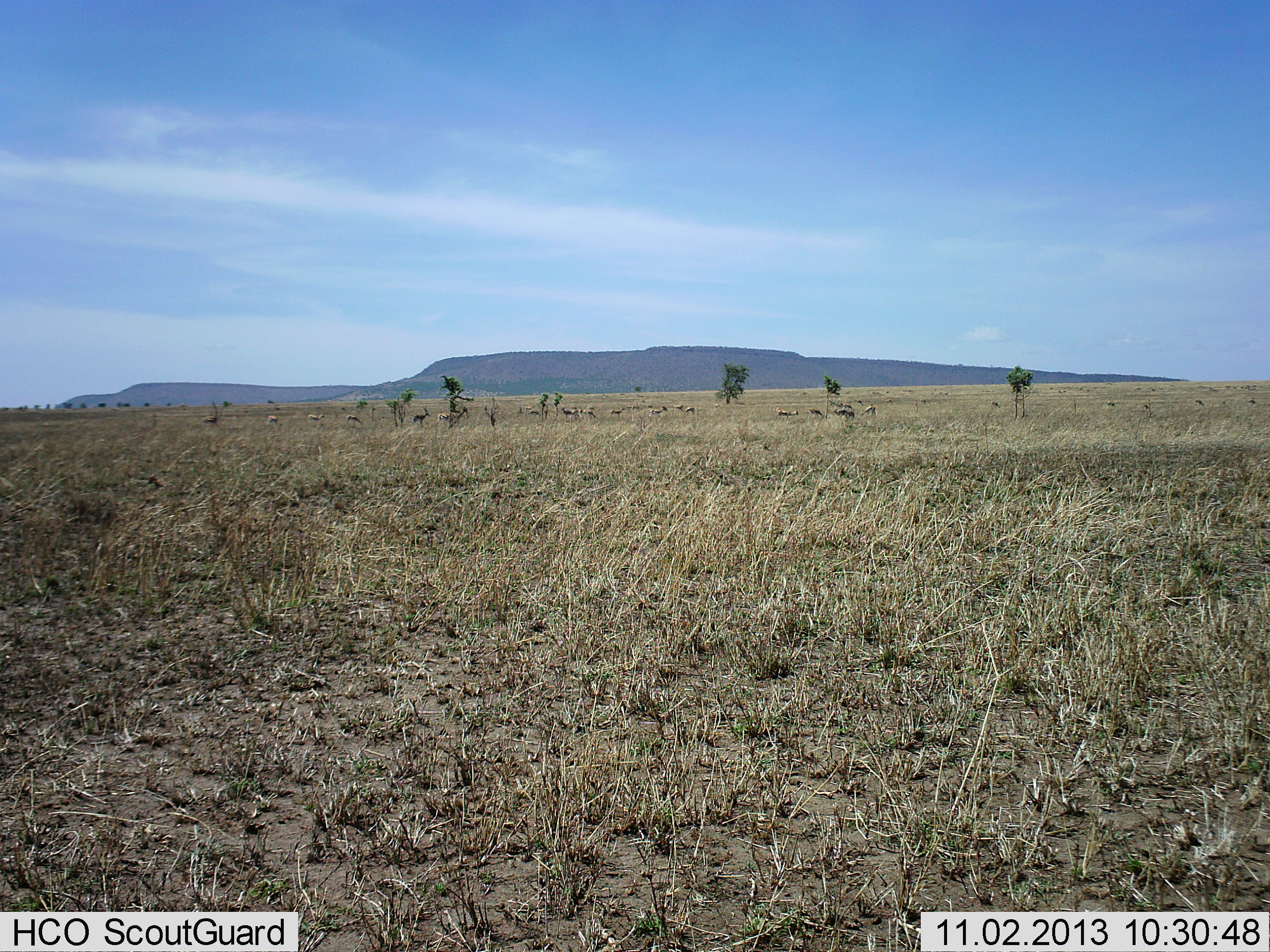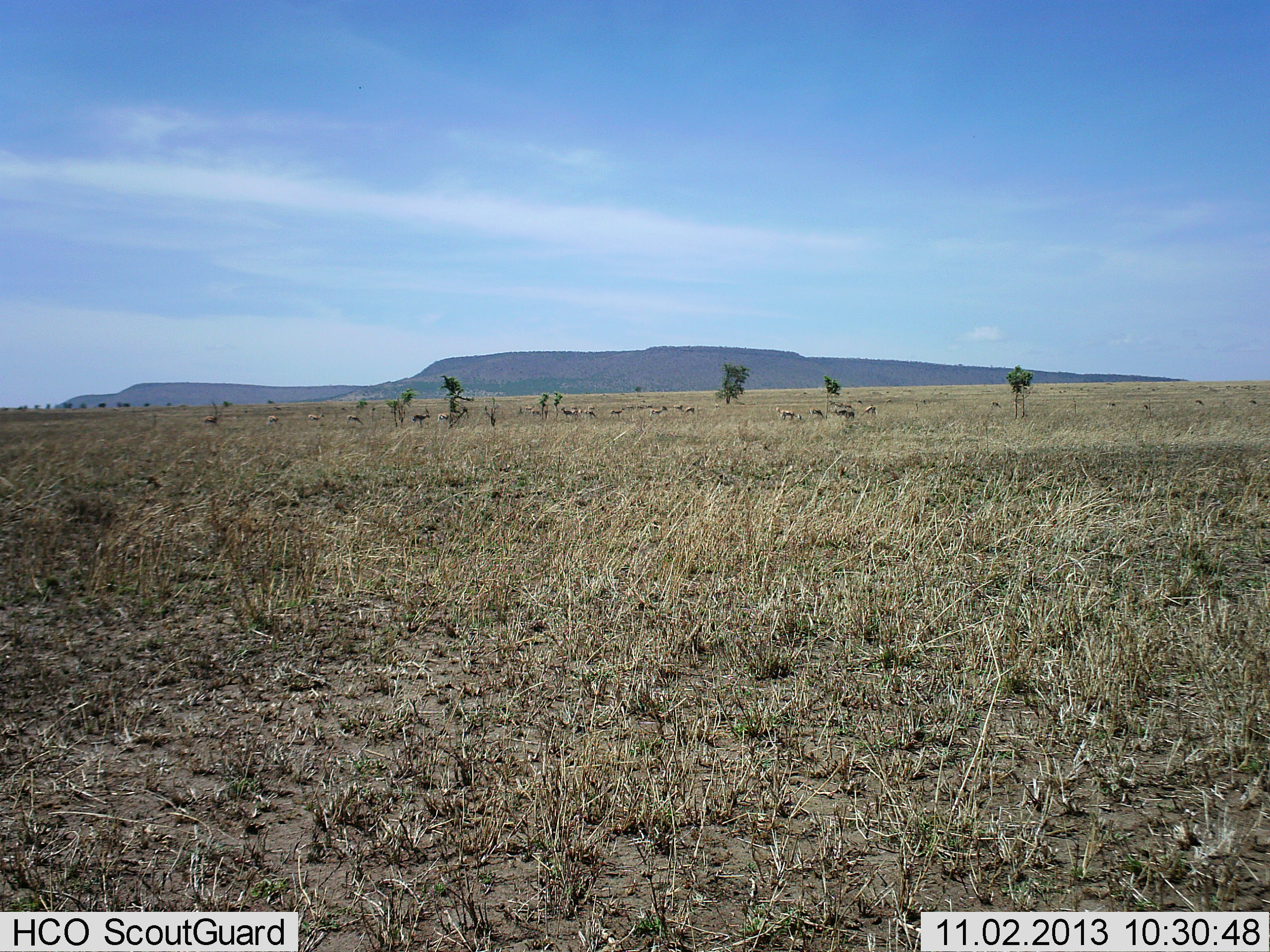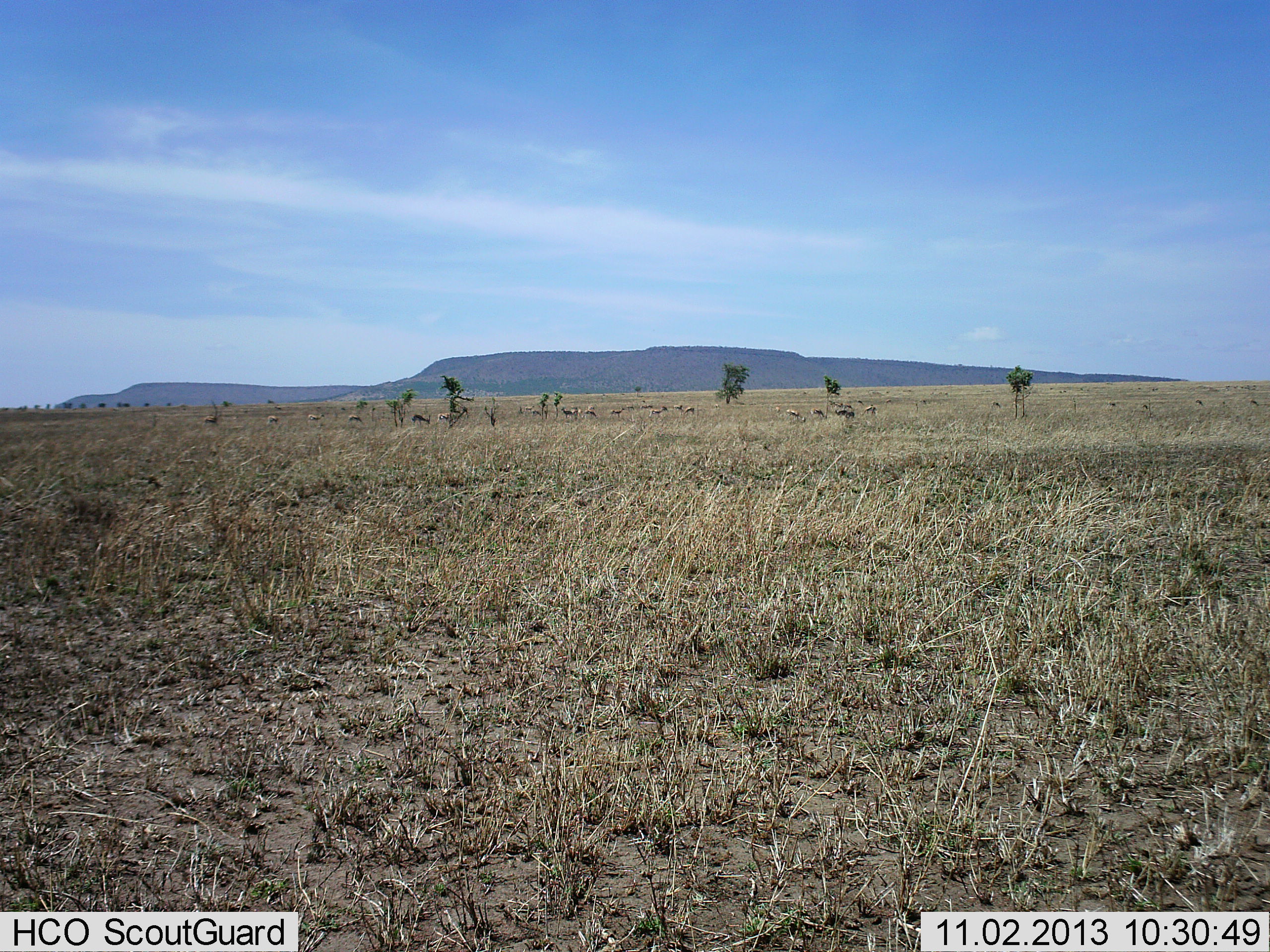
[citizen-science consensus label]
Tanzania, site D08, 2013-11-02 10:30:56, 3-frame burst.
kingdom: Animalia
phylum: Chordata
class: Mammalia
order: Artiodactyla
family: Bovidae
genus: Eudorcas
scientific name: Eudorcas thomsonii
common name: thomson's gazelle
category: gazellethomsons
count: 11-50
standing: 100%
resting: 0%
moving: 50%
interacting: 0%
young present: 17%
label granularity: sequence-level